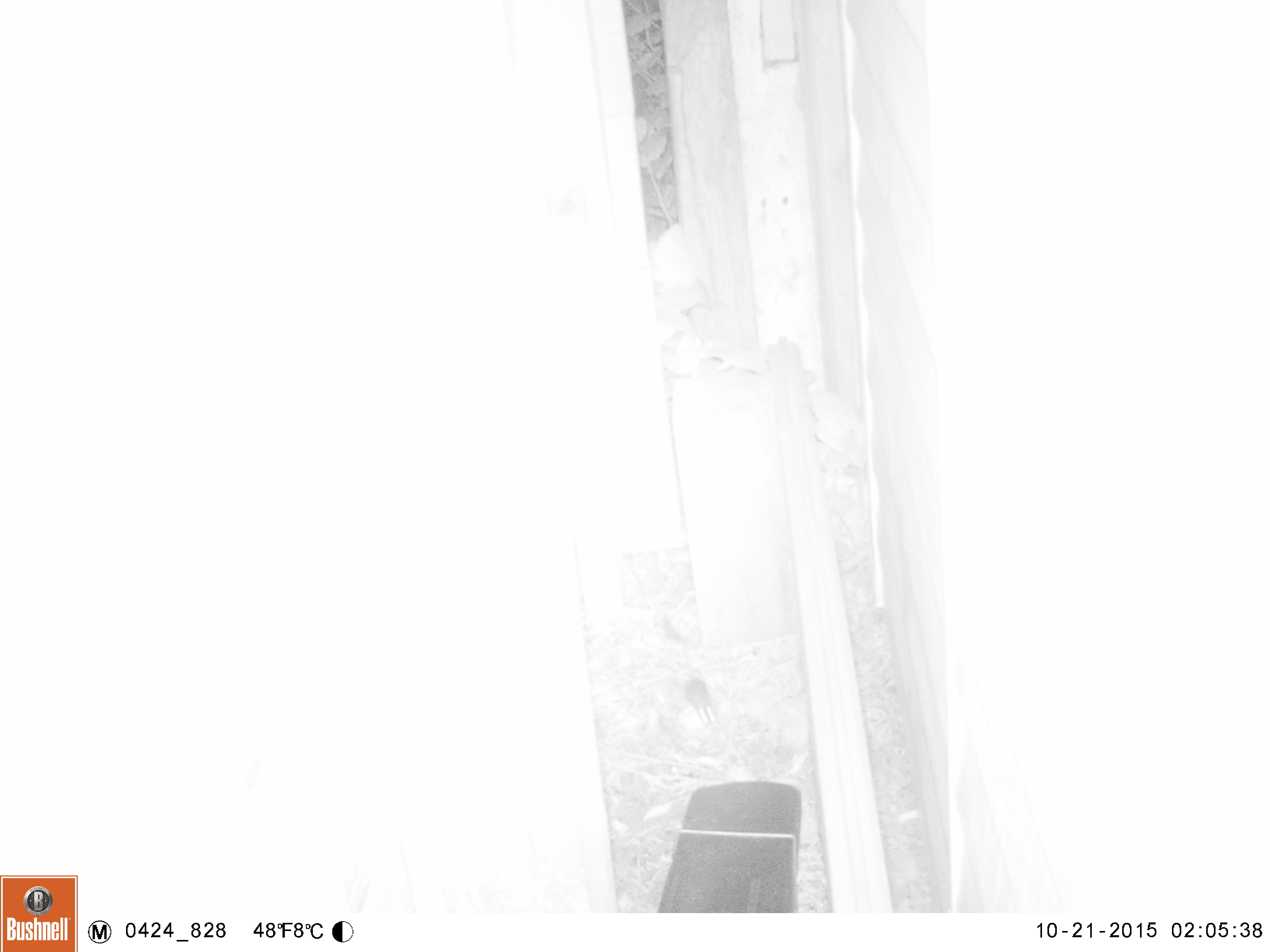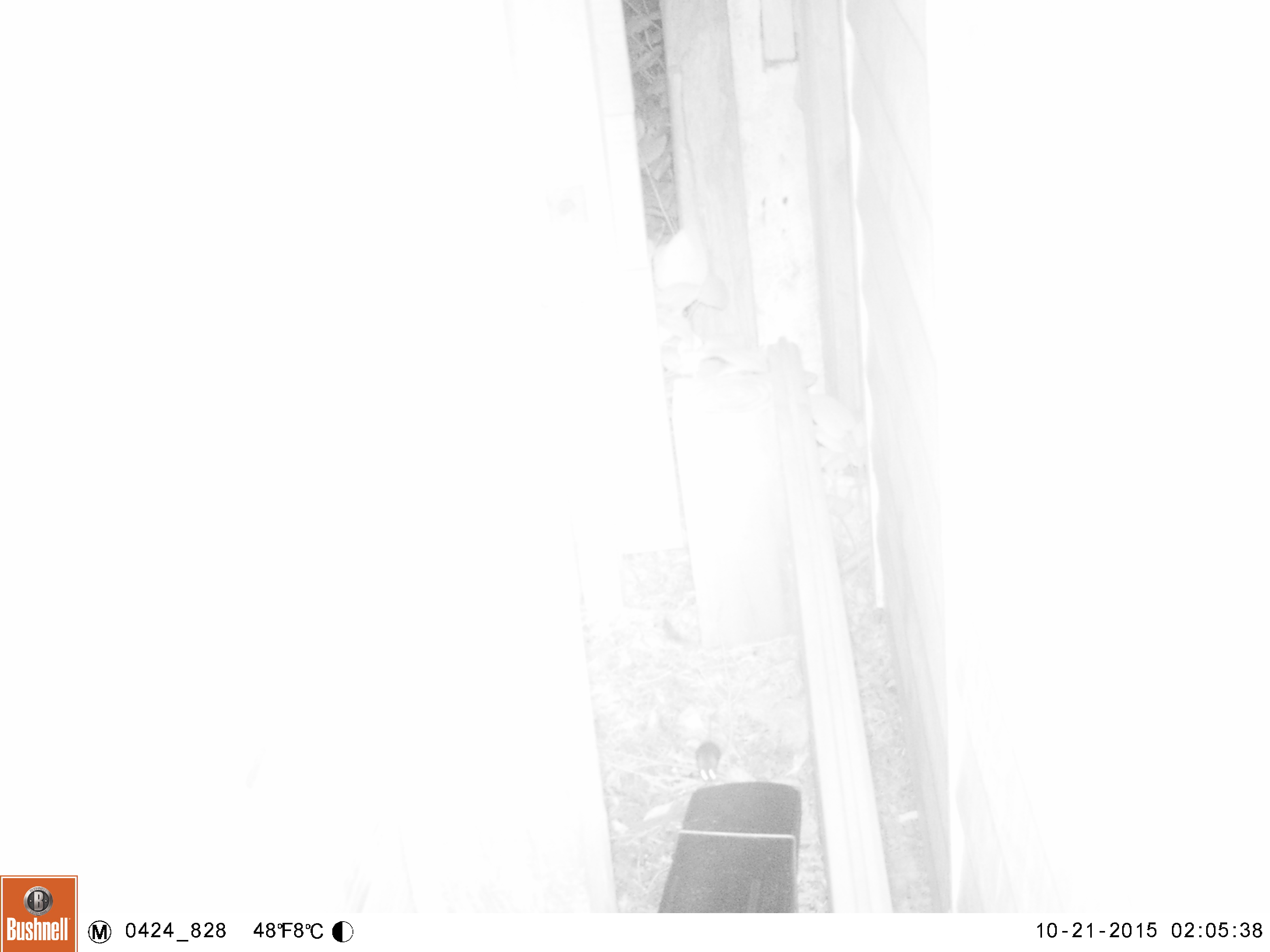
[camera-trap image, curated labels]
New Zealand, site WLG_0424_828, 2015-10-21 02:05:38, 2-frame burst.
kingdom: Animalia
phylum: Chordata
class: Mammalia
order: Rodentia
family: Muridae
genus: Mus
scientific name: Mus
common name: mouse